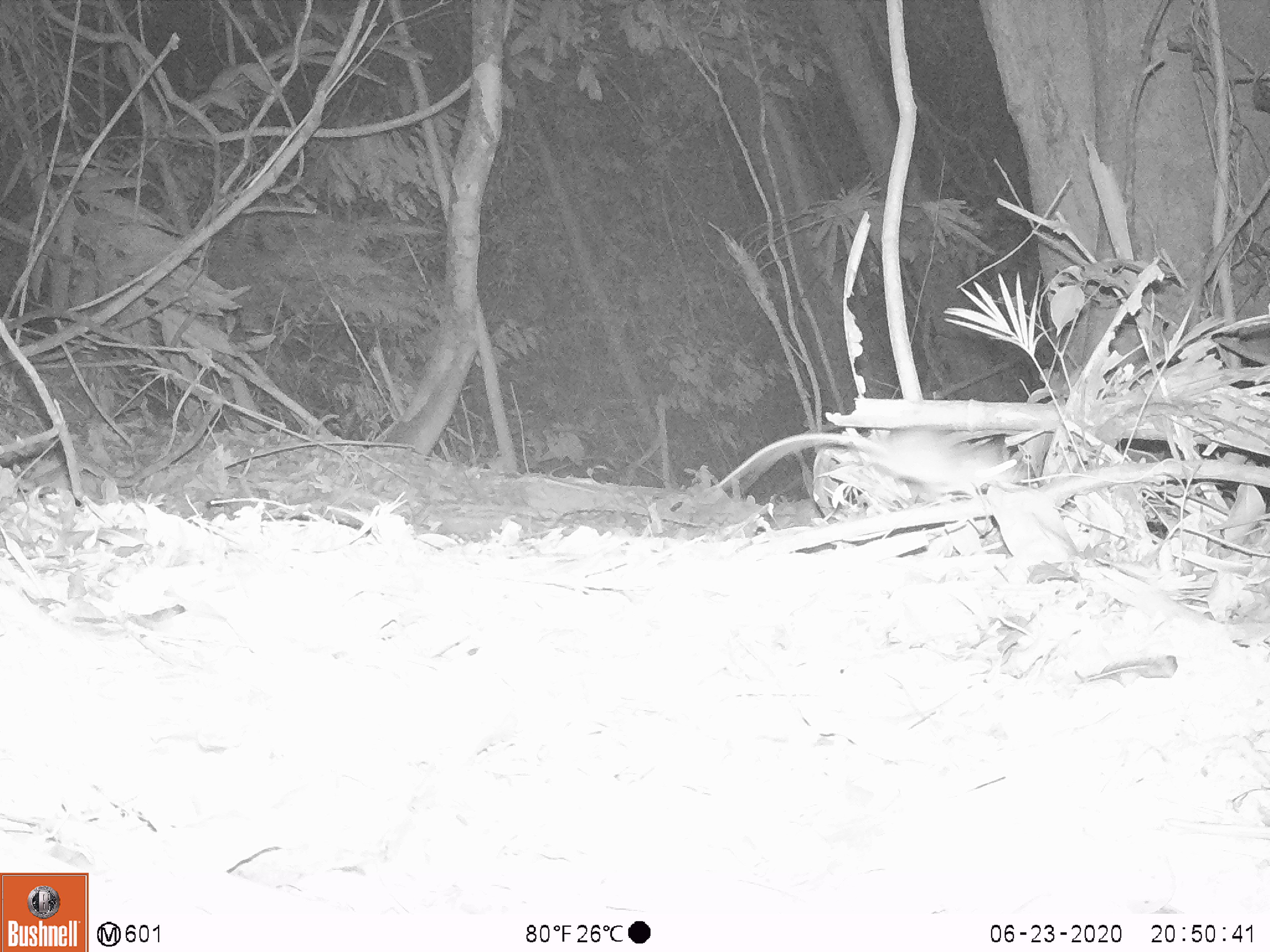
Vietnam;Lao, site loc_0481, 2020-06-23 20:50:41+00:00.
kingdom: Animalia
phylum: Chordata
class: Mammalia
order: Rodentia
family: Muridae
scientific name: Muridae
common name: old-world mice and rats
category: unidentified murid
Unidentified murid (old-world mice and rats) (Muridae). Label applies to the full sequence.